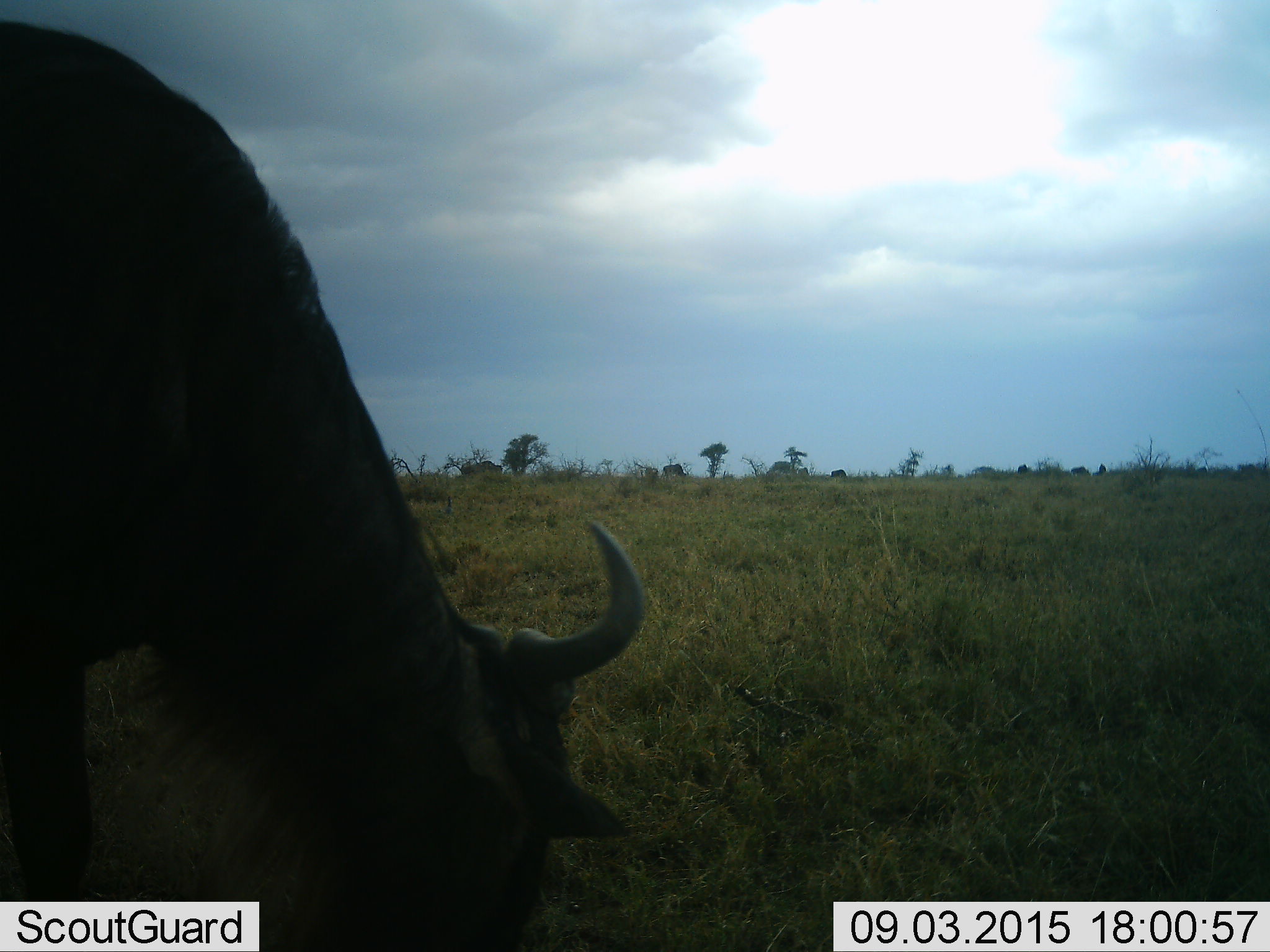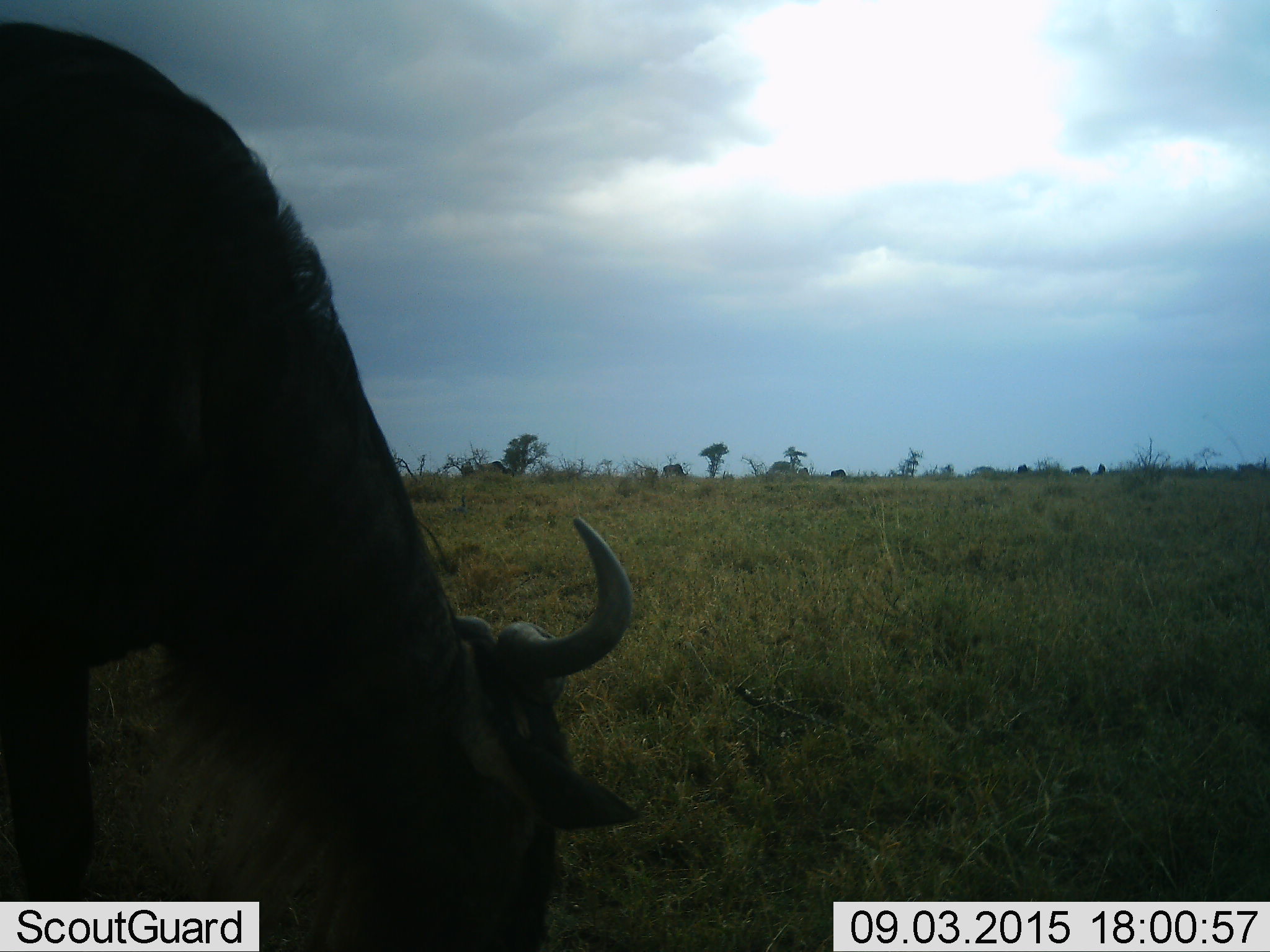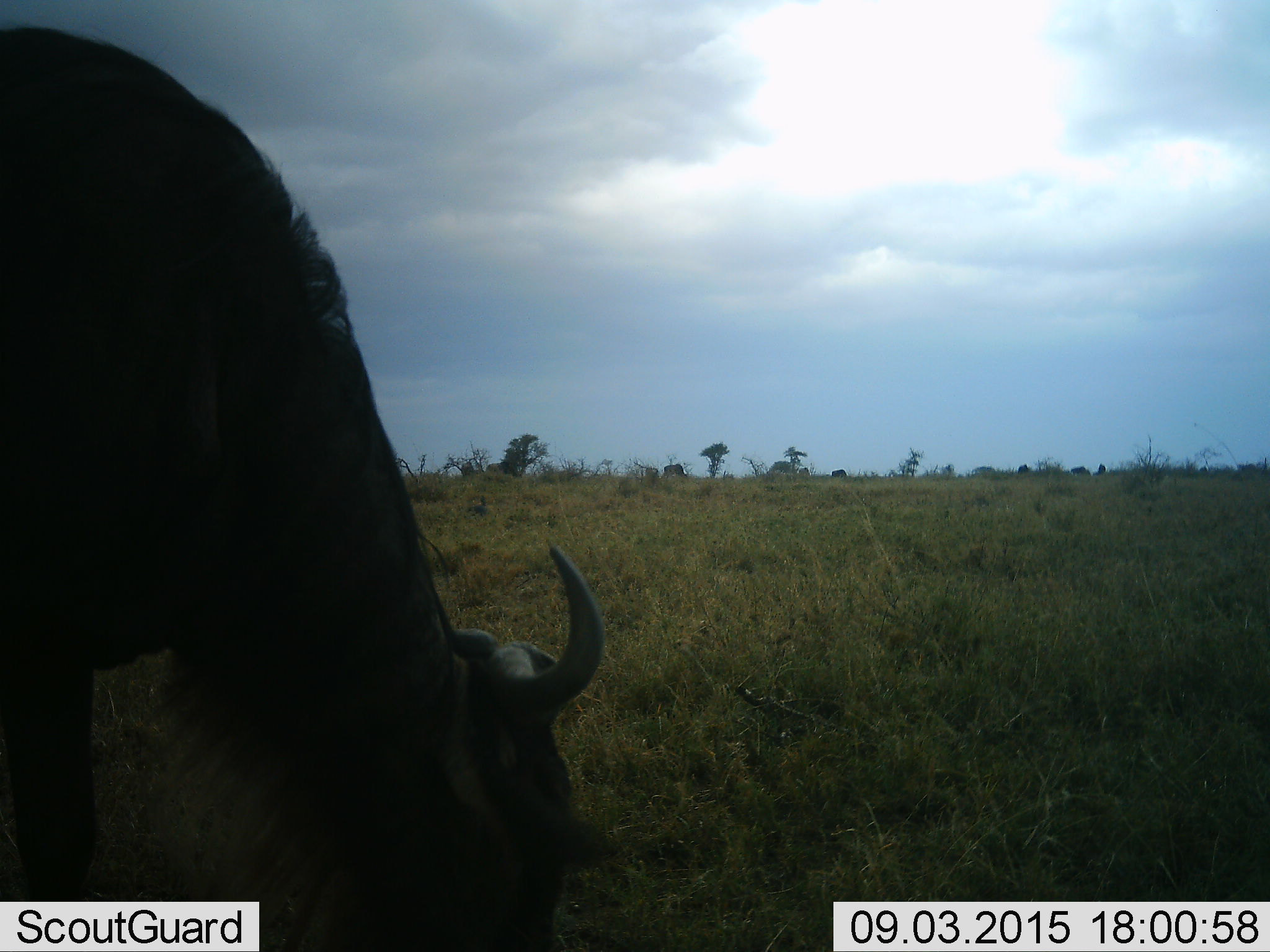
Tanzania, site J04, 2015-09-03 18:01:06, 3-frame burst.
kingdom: Animalia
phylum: Chordata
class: Mammalia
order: Artiodactyla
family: Bovidae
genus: Connochaetes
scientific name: Connochaetes taurinus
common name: blue wildebeest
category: wildebeest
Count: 3.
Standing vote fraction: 33%.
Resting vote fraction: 0%.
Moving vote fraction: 22%.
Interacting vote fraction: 0%.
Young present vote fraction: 0%.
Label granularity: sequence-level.